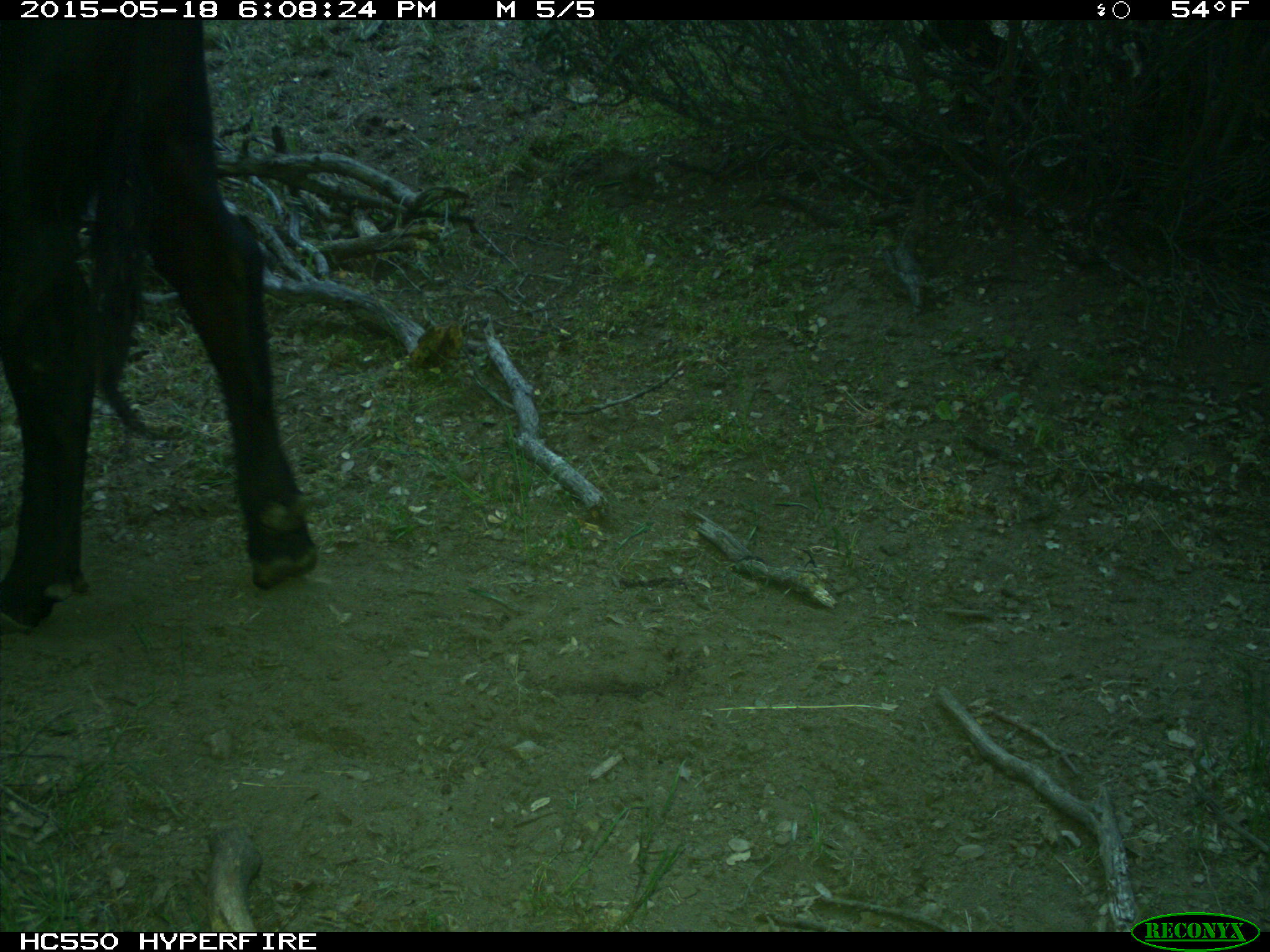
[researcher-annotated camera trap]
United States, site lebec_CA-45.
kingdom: Animalia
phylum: Chordata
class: Mammalia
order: Artiodactyla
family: Bovidae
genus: Bos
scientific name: Bos taurus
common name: domestic cow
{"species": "Bos taurus (domestic cow)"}